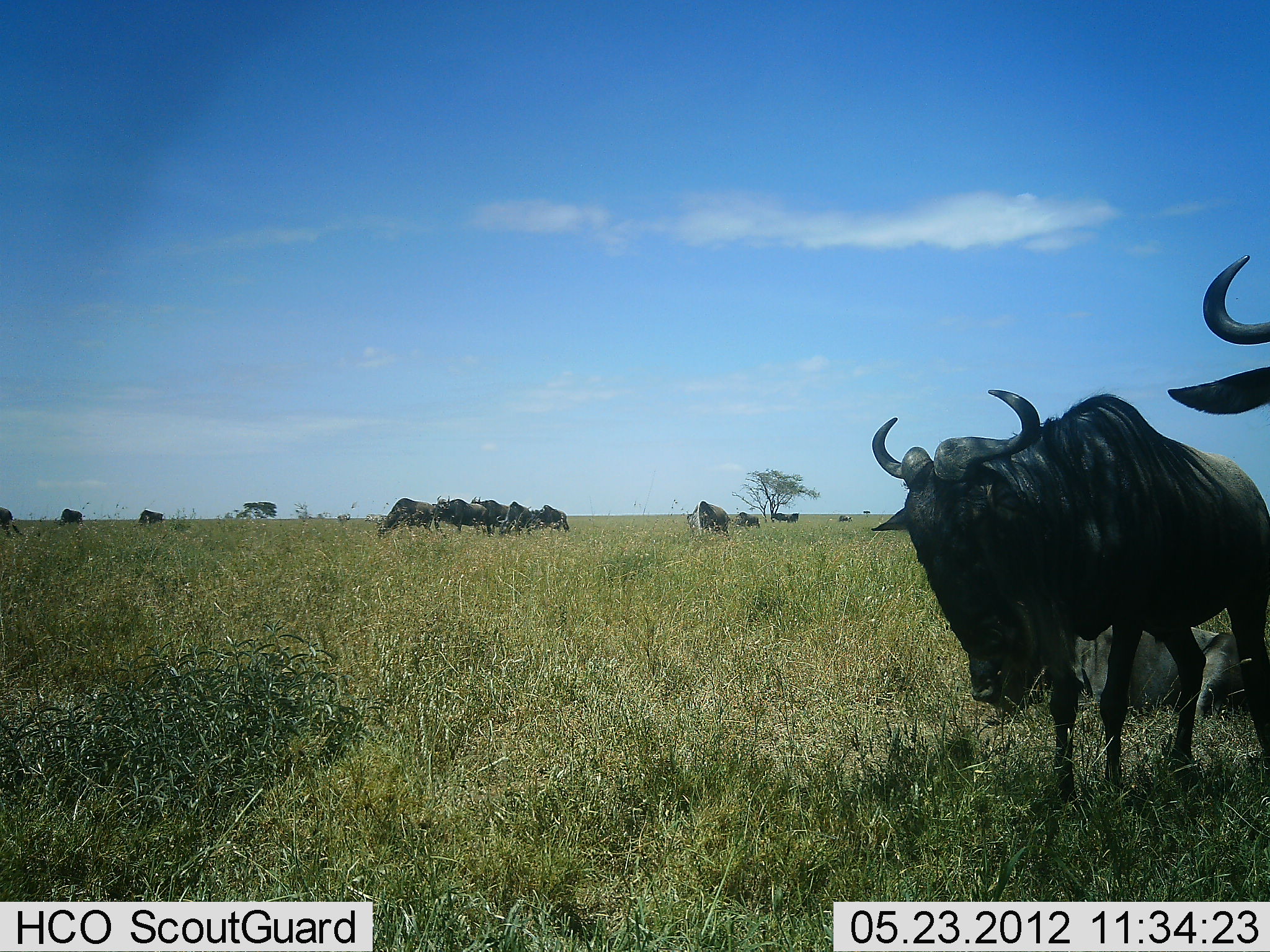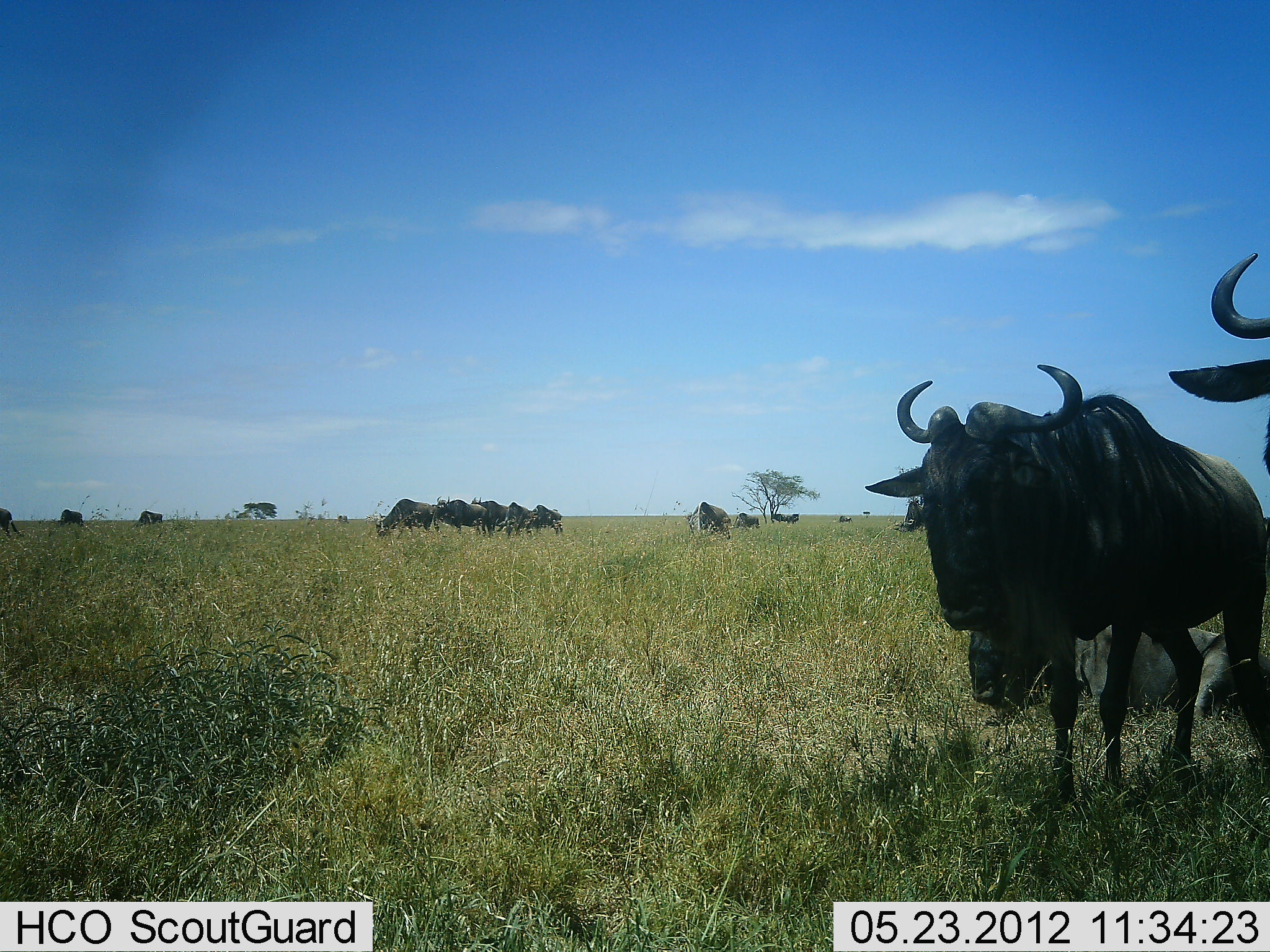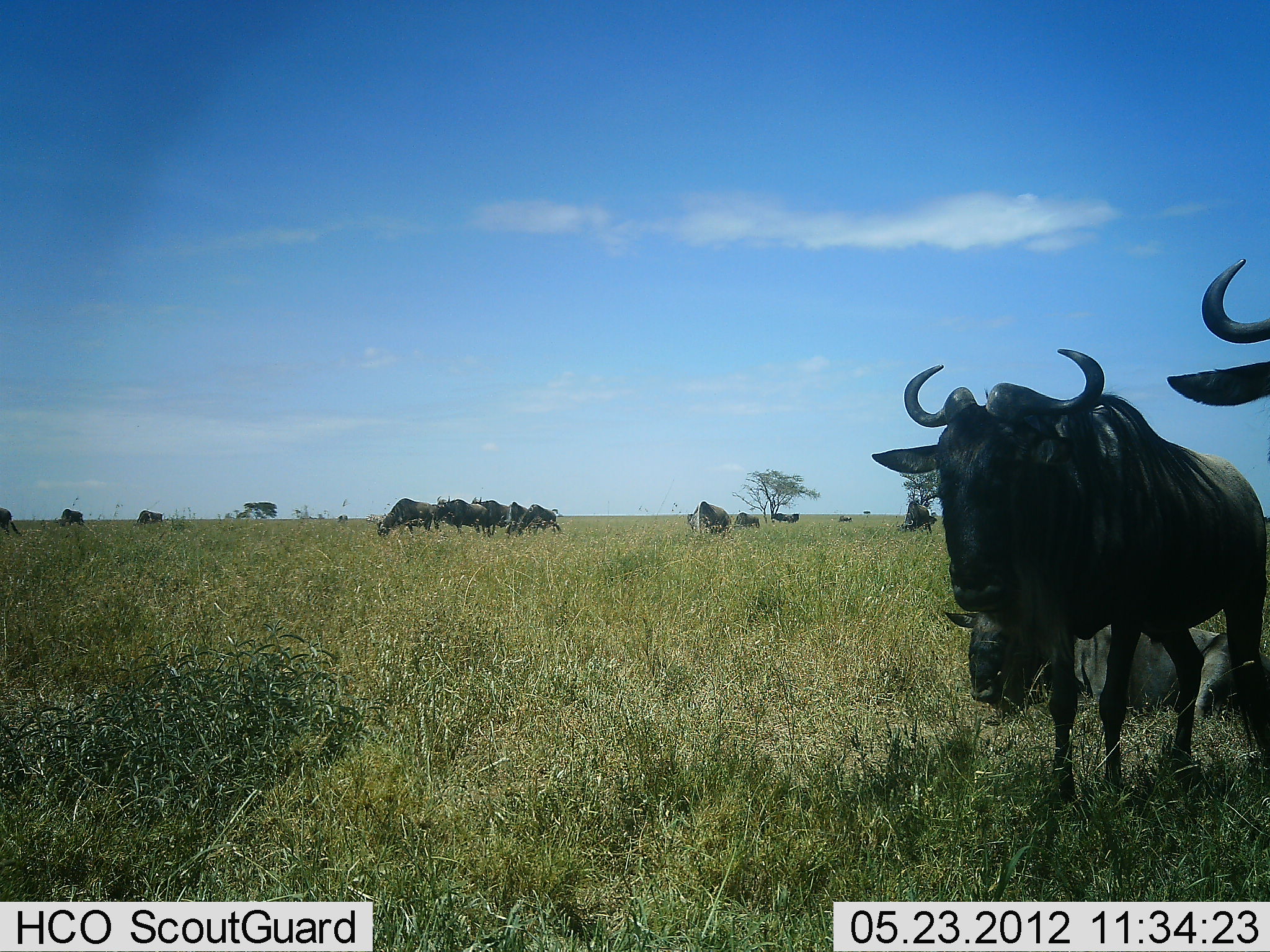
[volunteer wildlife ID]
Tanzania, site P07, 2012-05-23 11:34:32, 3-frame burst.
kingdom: Animalia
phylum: Chordata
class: Mammalia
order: Artiodactyla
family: Bovidae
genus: Connochaetes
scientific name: Connochaetes taurinus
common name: blue wildebeest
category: wildebeest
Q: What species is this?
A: Wildebeest (blue wildebeest) (Connochaetes taurinus).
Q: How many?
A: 11-50.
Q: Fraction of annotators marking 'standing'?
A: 86%.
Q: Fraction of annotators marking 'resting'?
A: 36%.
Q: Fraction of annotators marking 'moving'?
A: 7%.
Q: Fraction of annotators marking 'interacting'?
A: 0%.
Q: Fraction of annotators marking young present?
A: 0%.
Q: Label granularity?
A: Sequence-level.